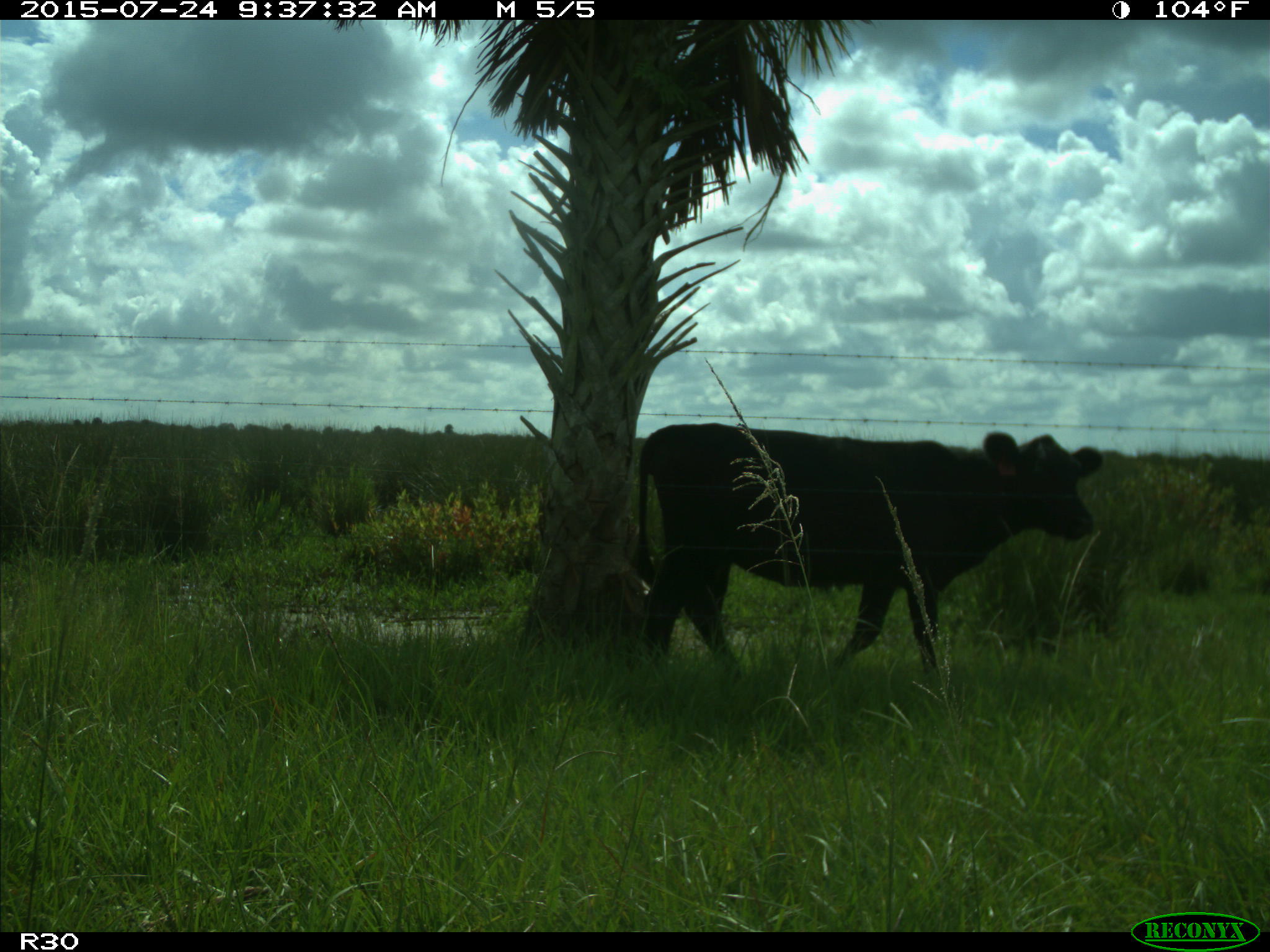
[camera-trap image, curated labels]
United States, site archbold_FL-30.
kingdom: Animalia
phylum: Chordata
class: Mammalia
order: Artiodactyla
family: Bovidae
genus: Bos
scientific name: Bos taurus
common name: domestic cow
Bos taurus (domestic cow).